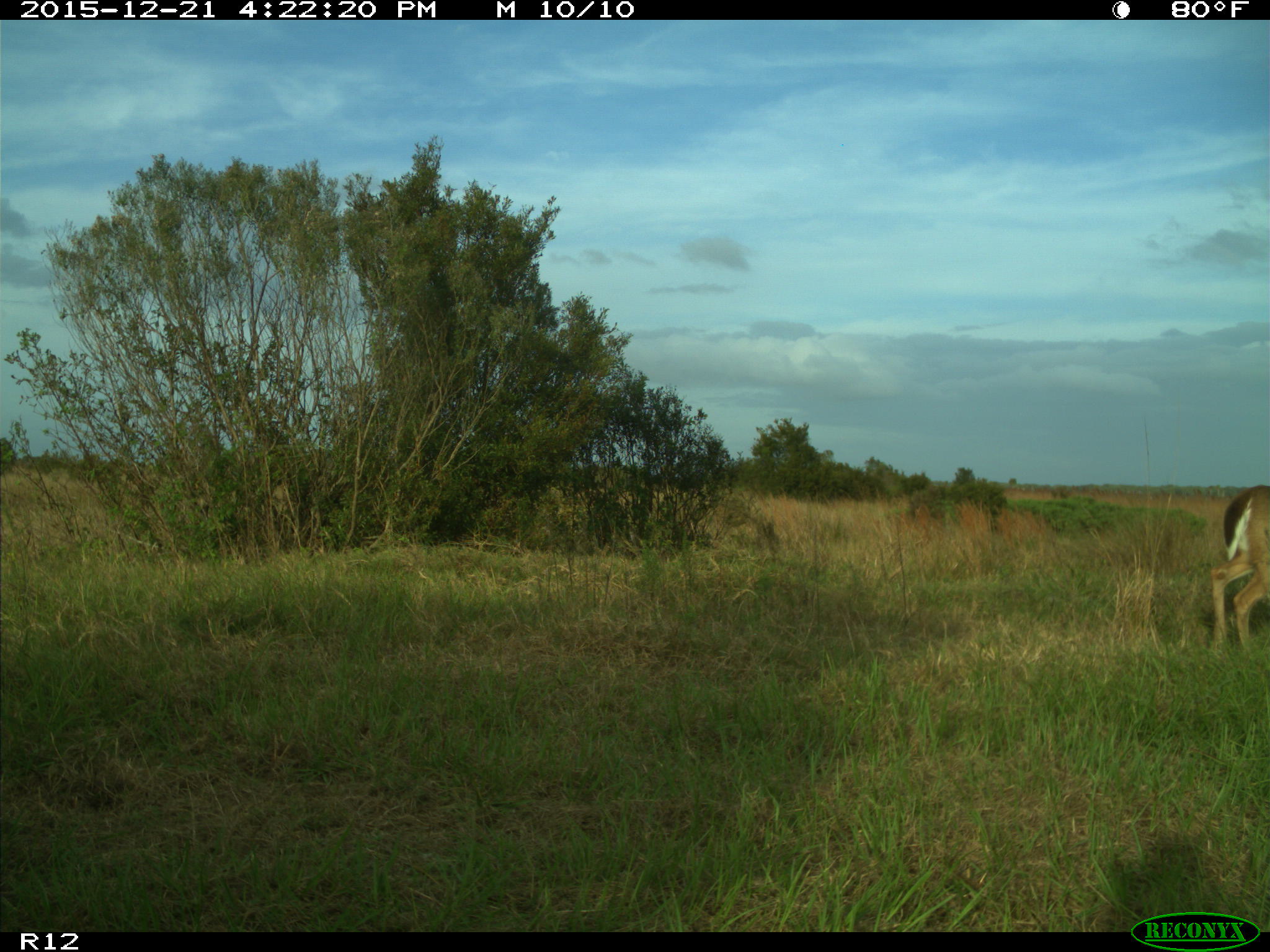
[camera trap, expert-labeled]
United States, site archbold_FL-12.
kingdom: Animalia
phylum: Chordata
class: Mammalia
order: Artiodactyla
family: Cervidae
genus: Odocoileus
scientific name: Odocoileus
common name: deer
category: unidentified deer